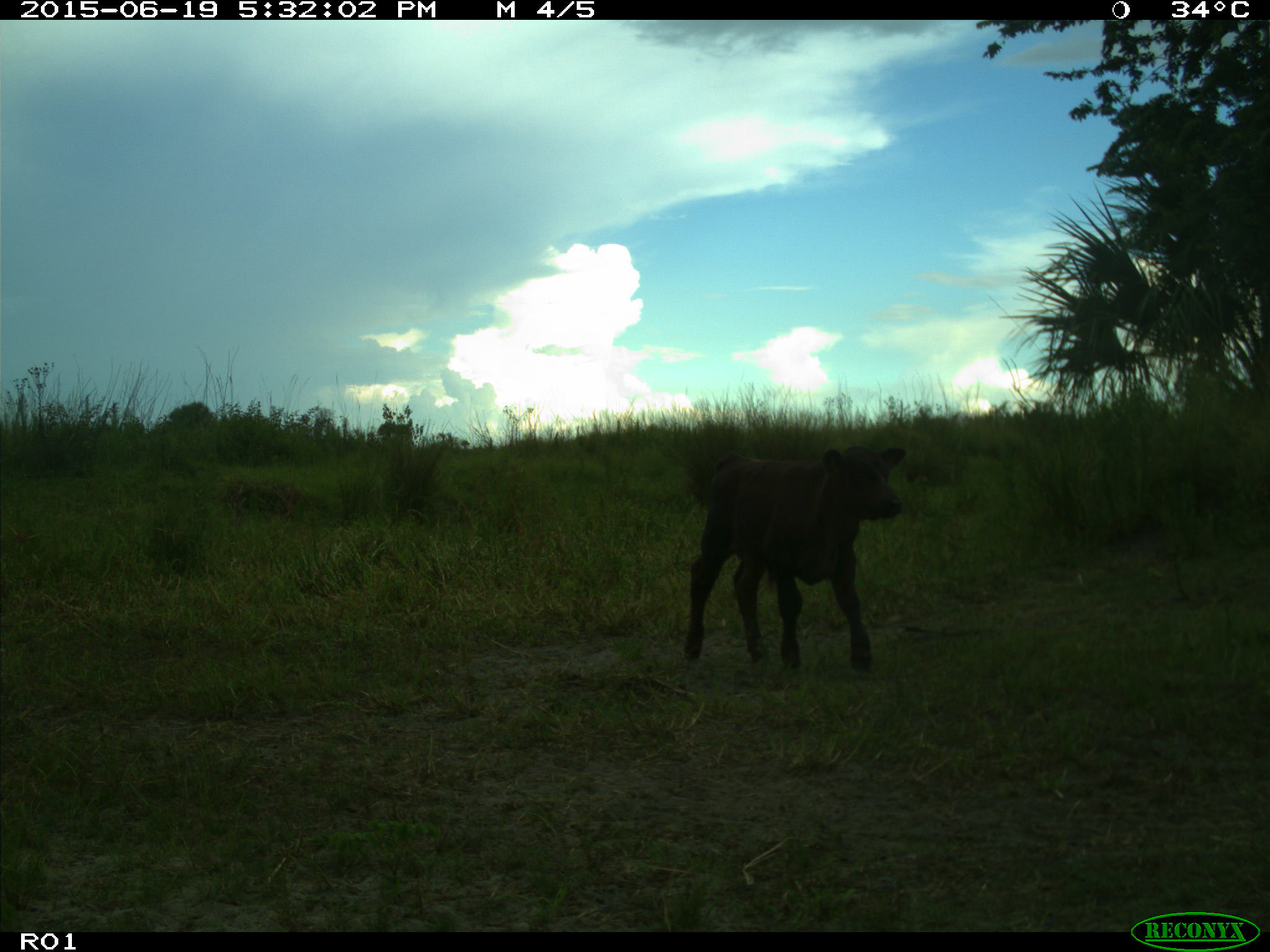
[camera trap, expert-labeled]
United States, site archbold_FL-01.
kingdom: Animalia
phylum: Chordata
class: Mammalia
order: Artiodactyla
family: Bovidae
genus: Bos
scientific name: Bos taurus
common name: domestic cow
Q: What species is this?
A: Bos taurus (domestic cow).